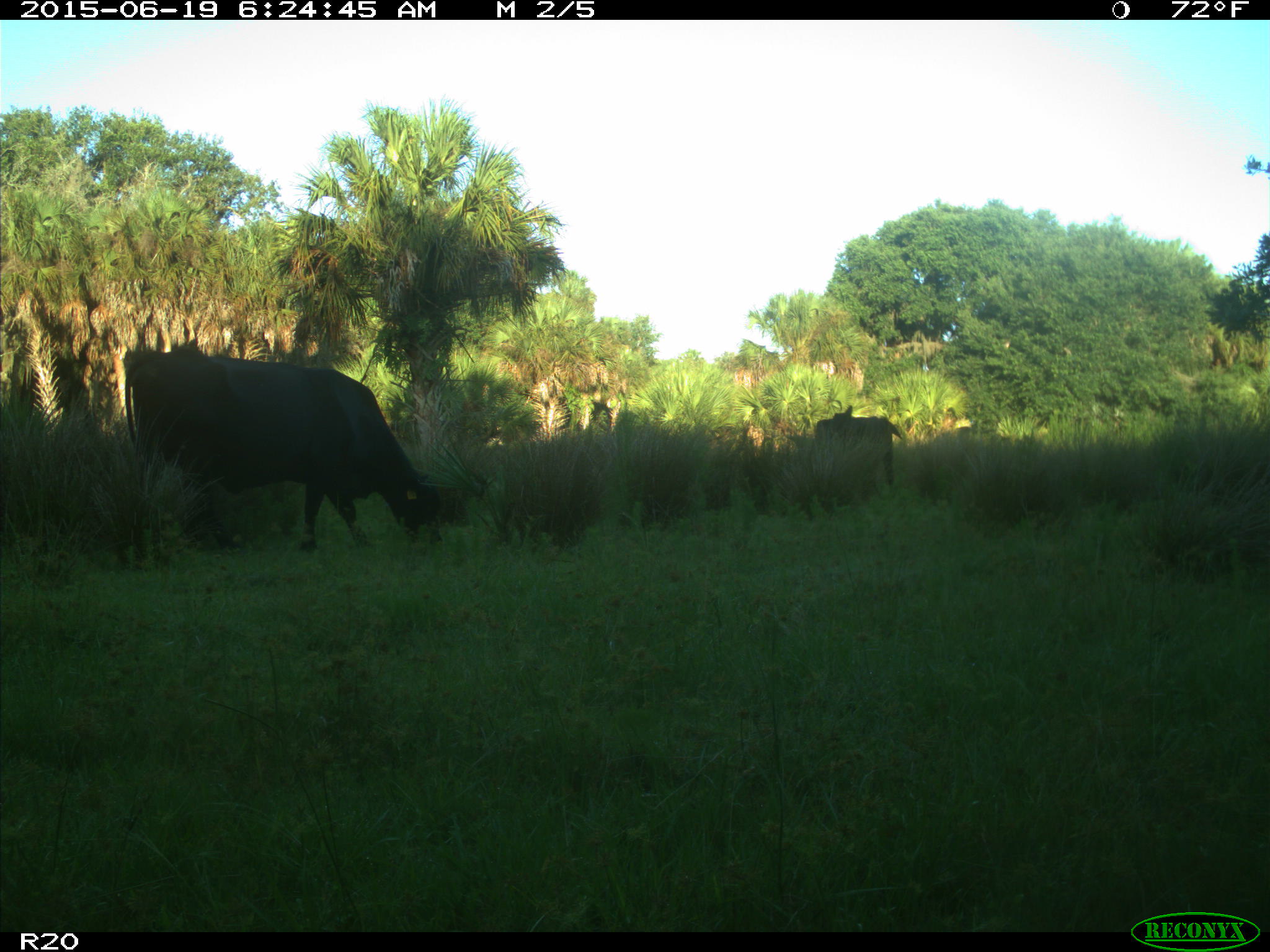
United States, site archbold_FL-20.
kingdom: Animalia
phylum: Chordata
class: Mammalia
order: Artiodactyla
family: Bovidae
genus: Bos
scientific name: Bos taurus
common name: domestic cow